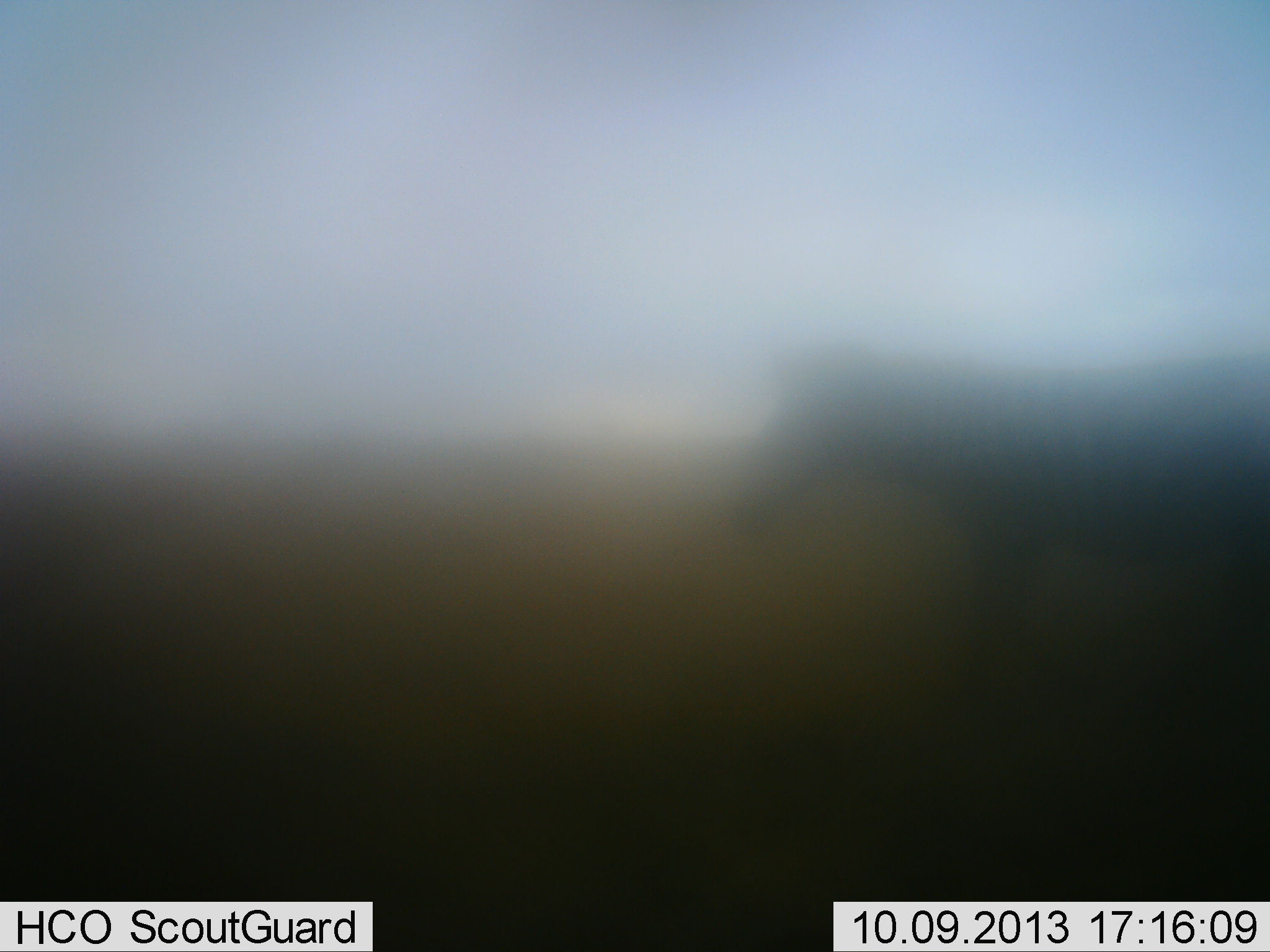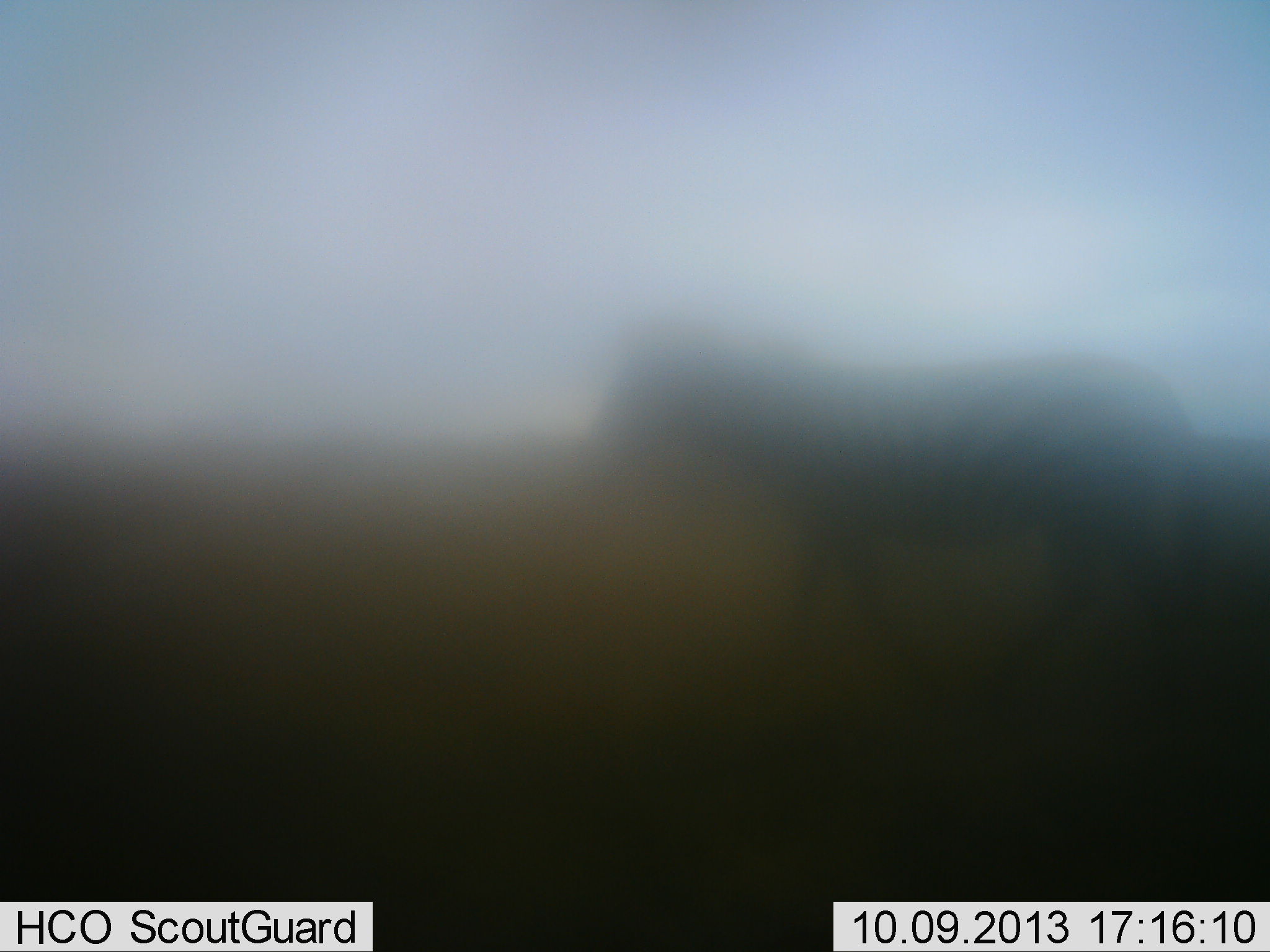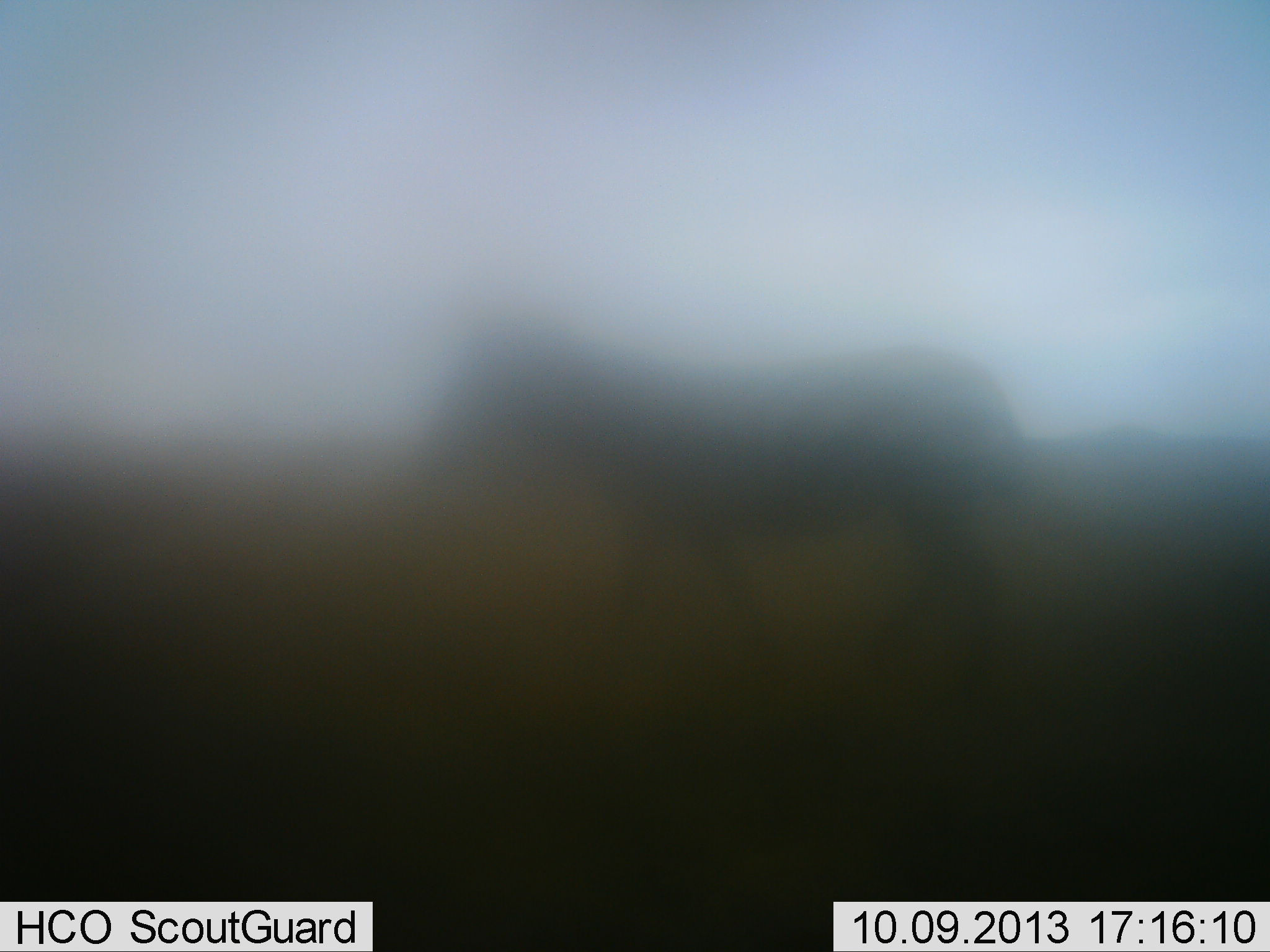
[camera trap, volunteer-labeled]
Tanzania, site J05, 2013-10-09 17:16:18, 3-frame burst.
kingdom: Animalia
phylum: Chordata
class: Mammalia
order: Perissodactyla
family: Equidae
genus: Equus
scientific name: Equus quagga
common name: plains zebra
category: zebra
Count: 1.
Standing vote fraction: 0%.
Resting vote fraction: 0%.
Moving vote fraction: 100%.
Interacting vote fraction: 0%.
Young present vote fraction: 0%.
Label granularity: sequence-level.